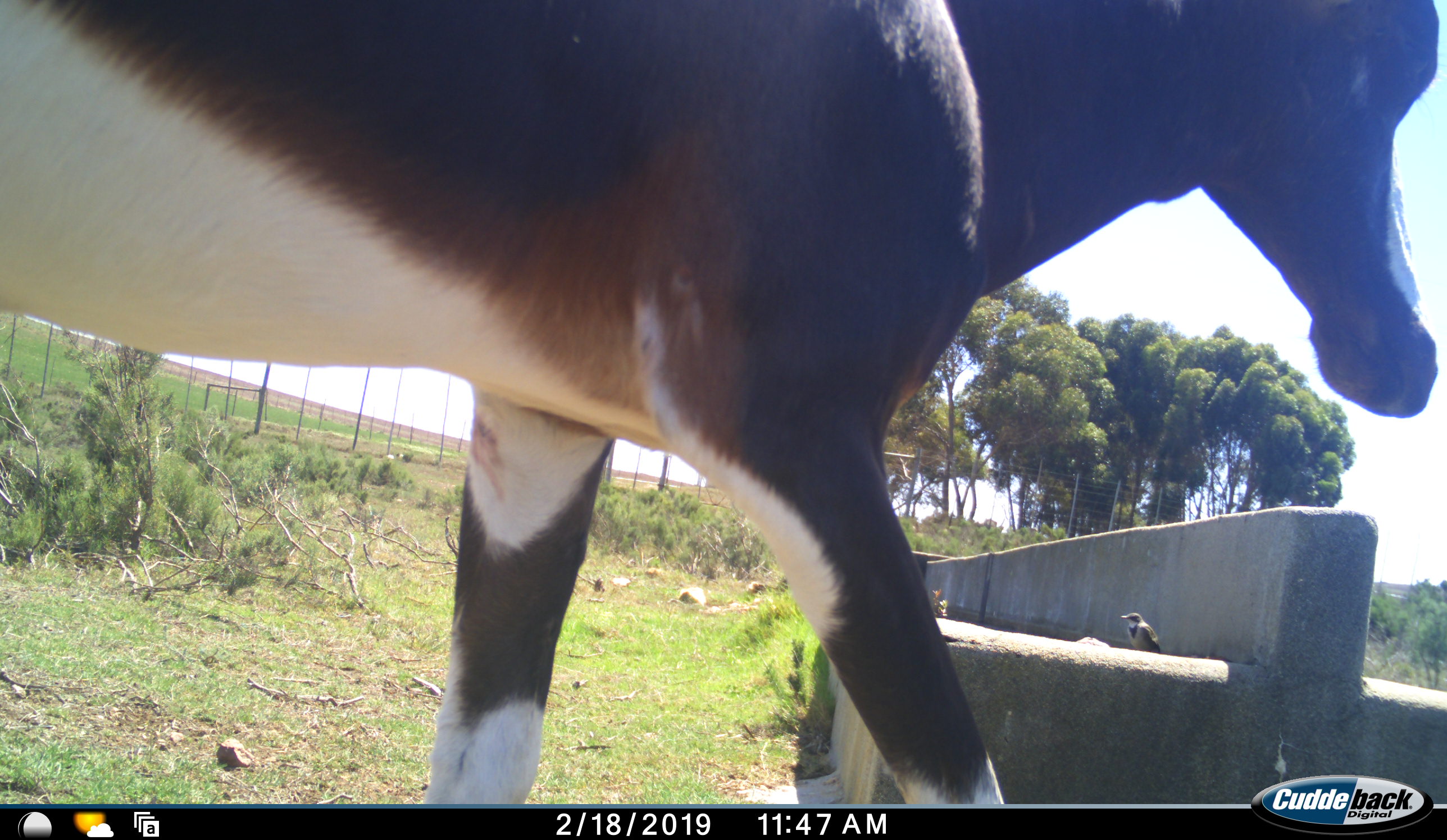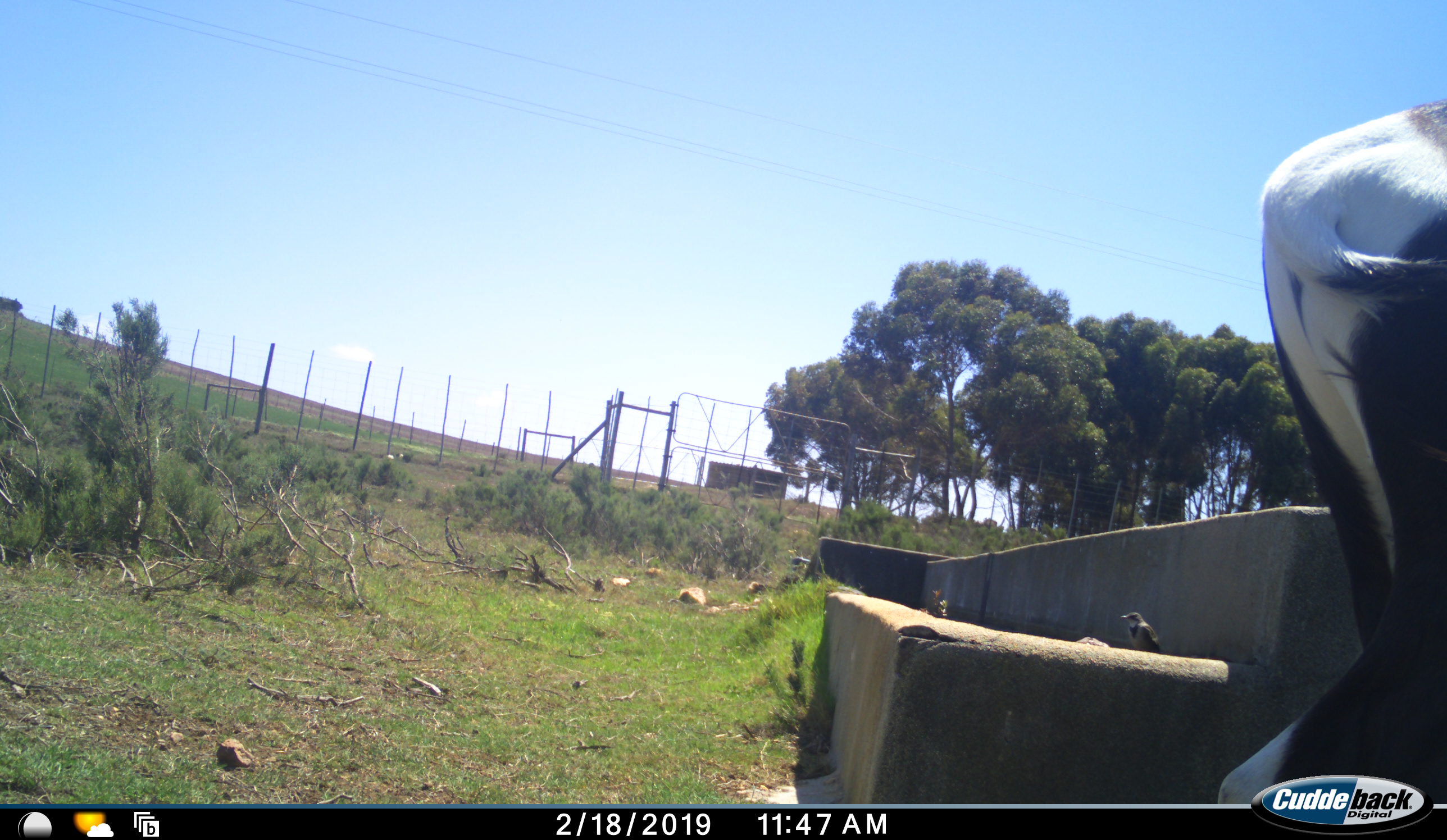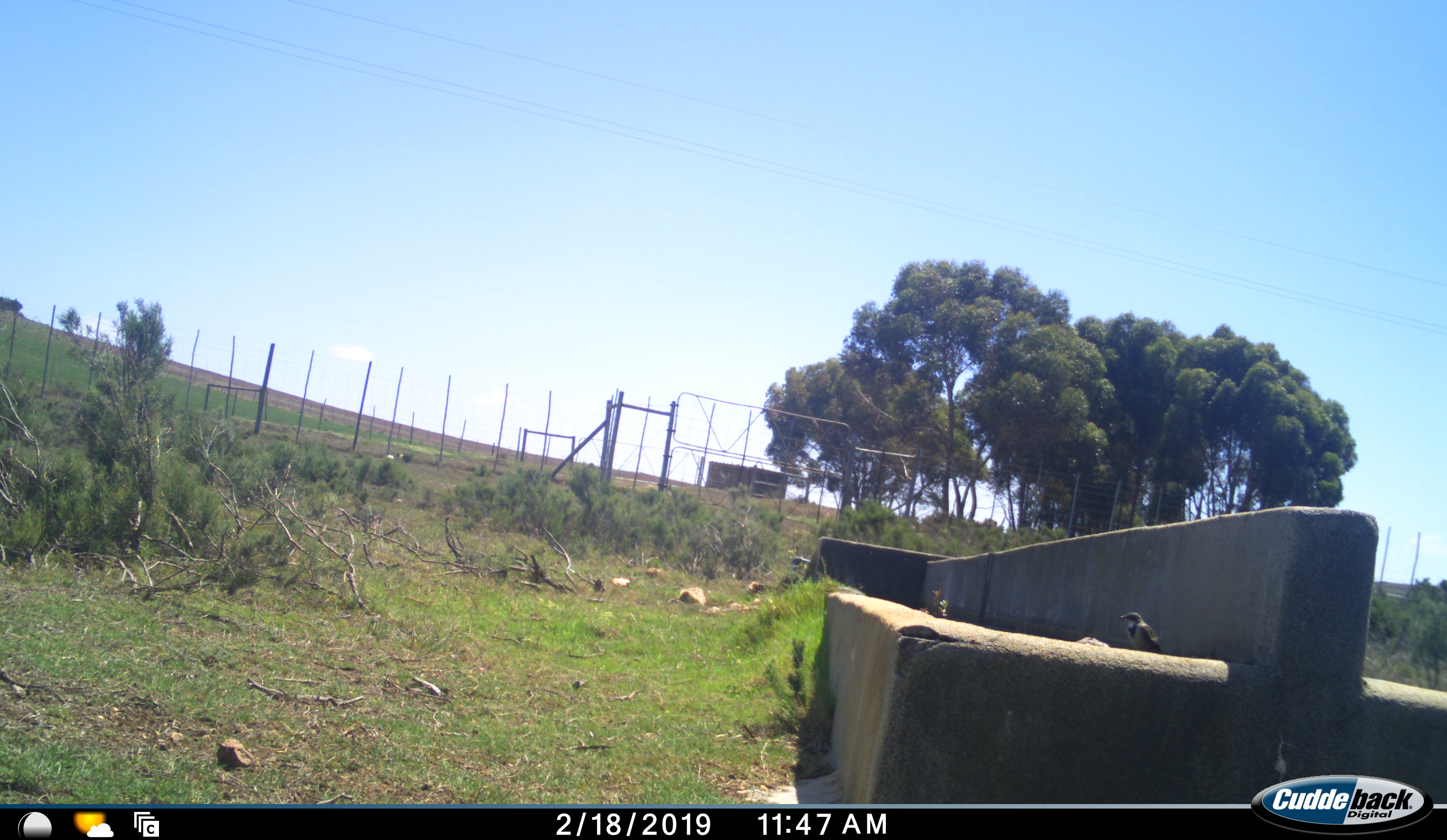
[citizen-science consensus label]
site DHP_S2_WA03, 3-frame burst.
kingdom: Animalia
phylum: Chordata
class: Aves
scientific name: Aves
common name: bird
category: birdother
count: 1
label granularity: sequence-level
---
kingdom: Animalia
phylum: Chordata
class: Mammalia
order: Artiodactyla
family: Bovidae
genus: Damaliscus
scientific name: Damaliscus pygargus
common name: bontebok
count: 1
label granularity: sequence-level